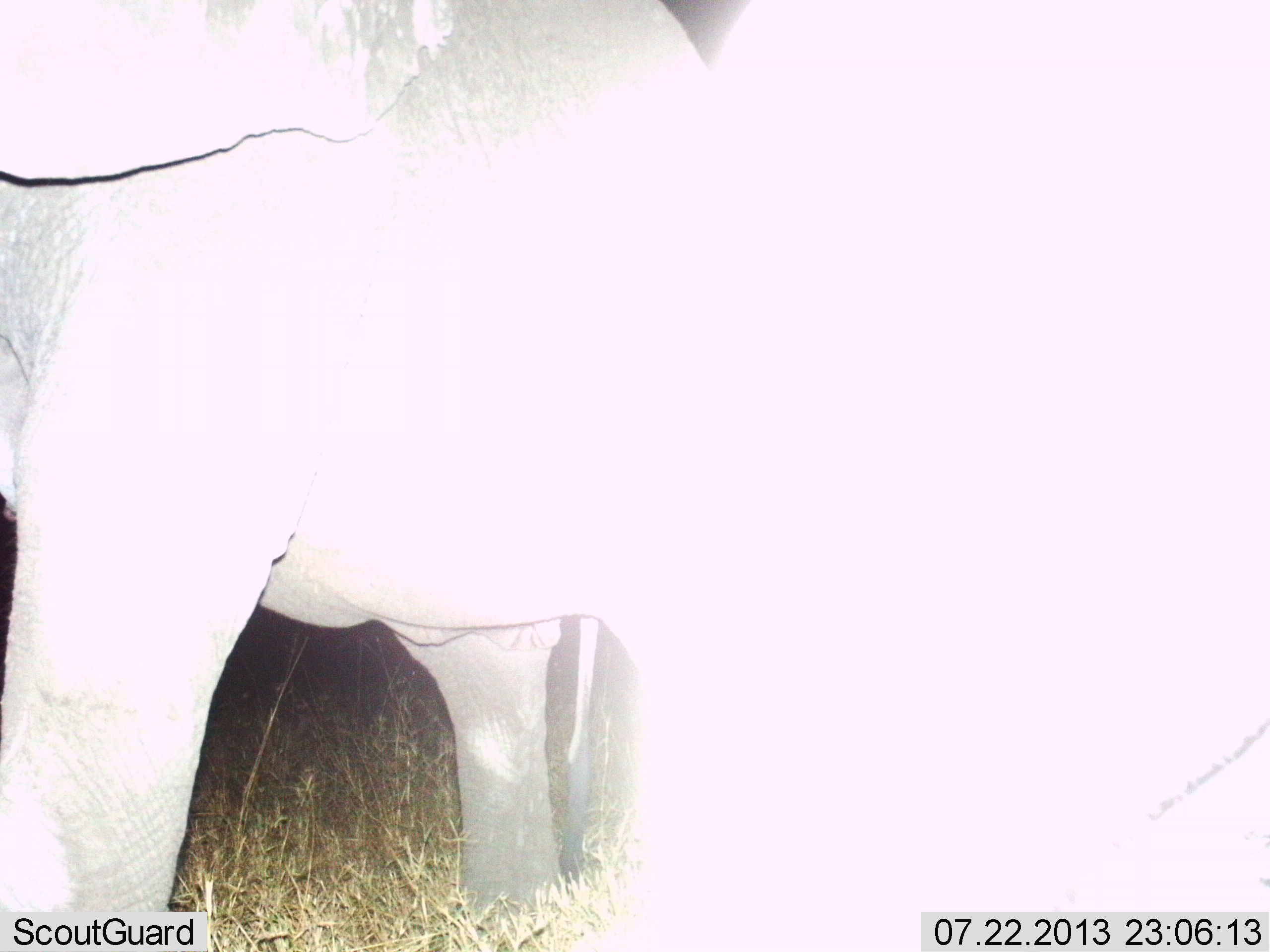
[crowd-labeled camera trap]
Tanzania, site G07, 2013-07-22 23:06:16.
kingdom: Animalia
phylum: Chordata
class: Mammalia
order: Proboscidea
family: Elephantidae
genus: Loxodonta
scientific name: Loxodonta africana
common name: african bush elephant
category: elephant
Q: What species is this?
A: Elephant (african bush elephant) (Loxodonta africana).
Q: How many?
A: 2.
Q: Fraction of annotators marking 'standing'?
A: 87%.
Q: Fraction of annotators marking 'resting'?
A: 0%.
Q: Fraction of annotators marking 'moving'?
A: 7%.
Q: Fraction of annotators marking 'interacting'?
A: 7%.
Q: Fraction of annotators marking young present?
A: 7%.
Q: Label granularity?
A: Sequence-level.